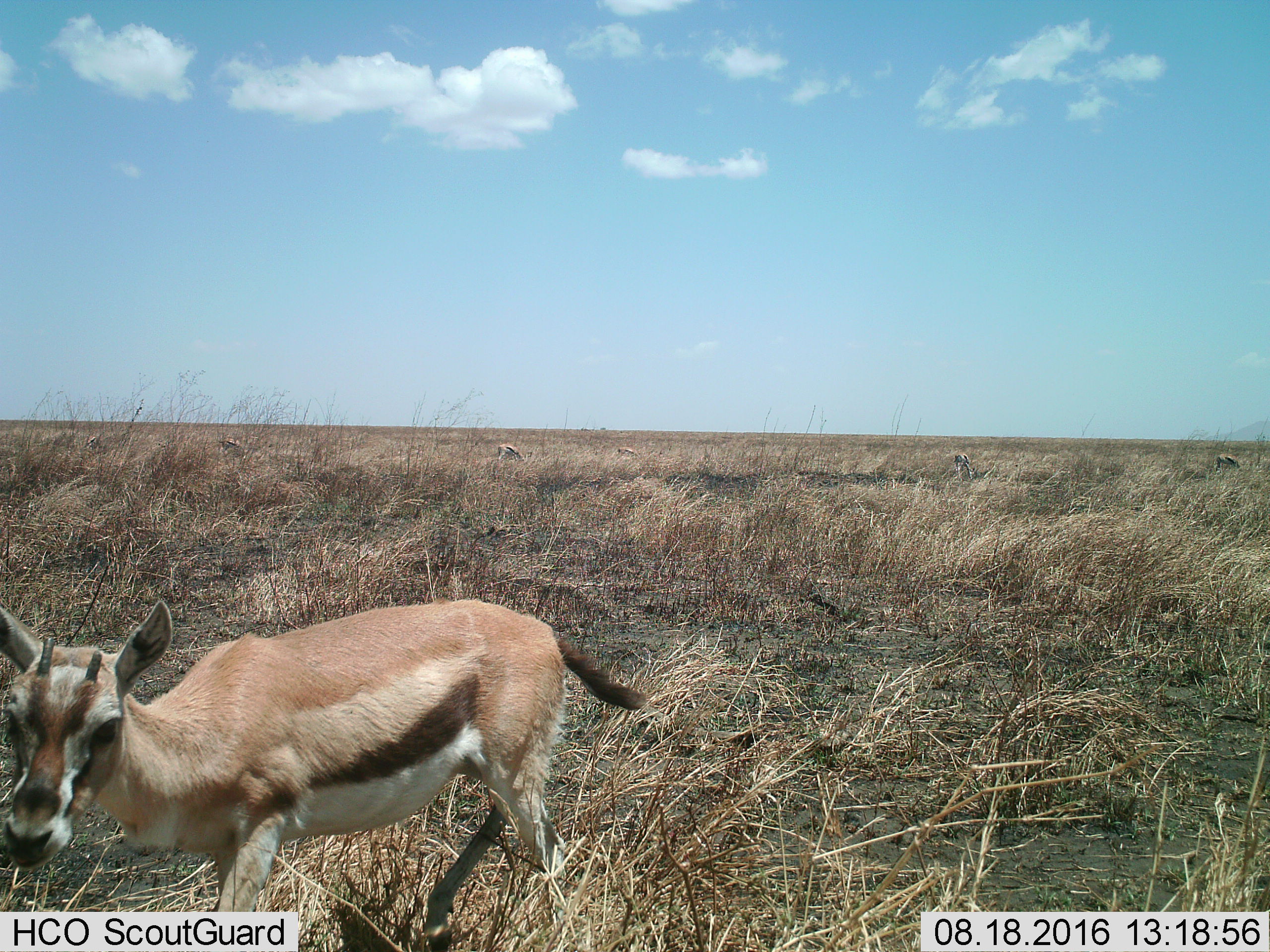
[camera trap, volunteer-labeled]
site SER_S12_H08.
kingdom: Animalia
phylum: Chordata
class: Mammalia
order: Artiodactyla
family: Bovidae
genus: Eudorcas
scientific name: Eudorcas thomsonii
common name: thomson's gazelle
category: gazellethomsons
Gazellethomsons (thomson's gazelle) (Eudorcas thomsonii), count 1. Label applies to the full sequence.